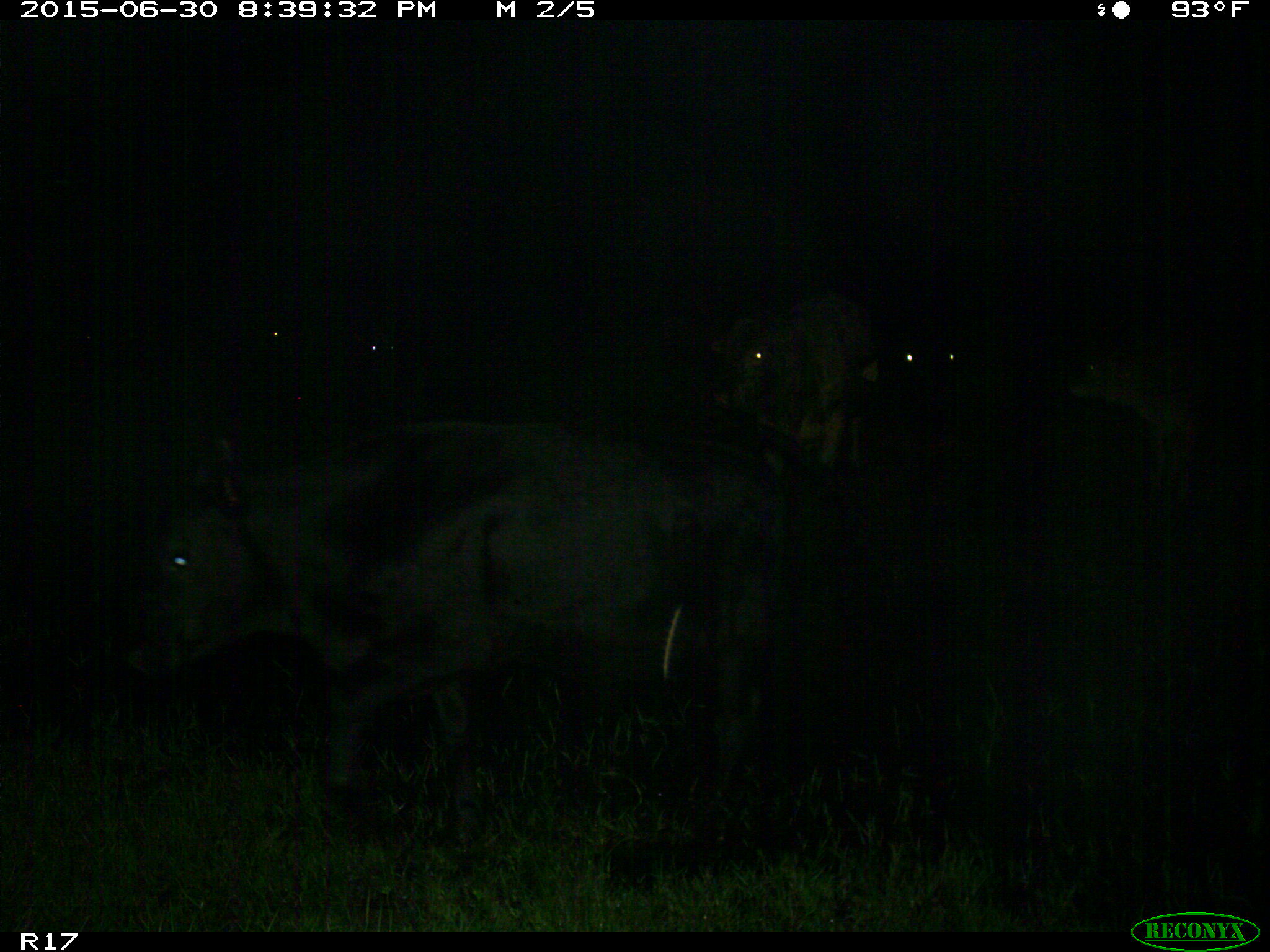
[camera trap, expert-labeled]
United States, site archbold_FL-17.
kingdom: Animalia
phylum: Chordata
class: Mammalia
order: Artiodactyla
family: Bovidae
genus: Bos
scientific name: Bos taurus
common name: domestic cow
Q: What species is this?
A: Bos taurus (domestic cow).